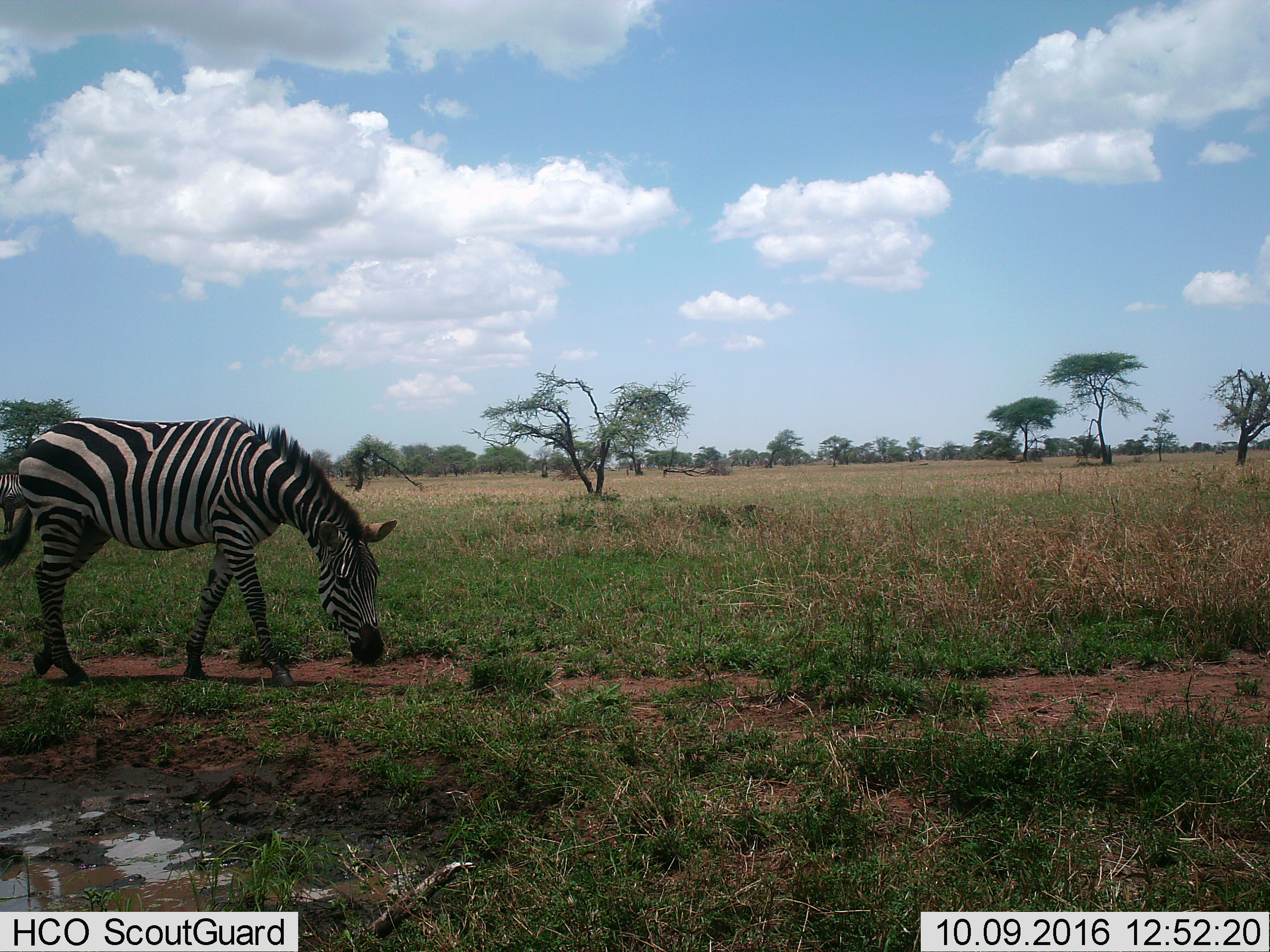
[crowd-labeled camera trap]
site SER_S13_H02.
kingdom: Animalia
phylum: Chordata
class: Mammalia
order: Perissodactyla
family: Equidae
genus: Equus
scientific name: Equus quagga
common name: plains zebra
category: zebraplains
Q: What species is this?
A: Zebraplains (plains zebra) (Equus quagga).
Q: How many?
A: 1.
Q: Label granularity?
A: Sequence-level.